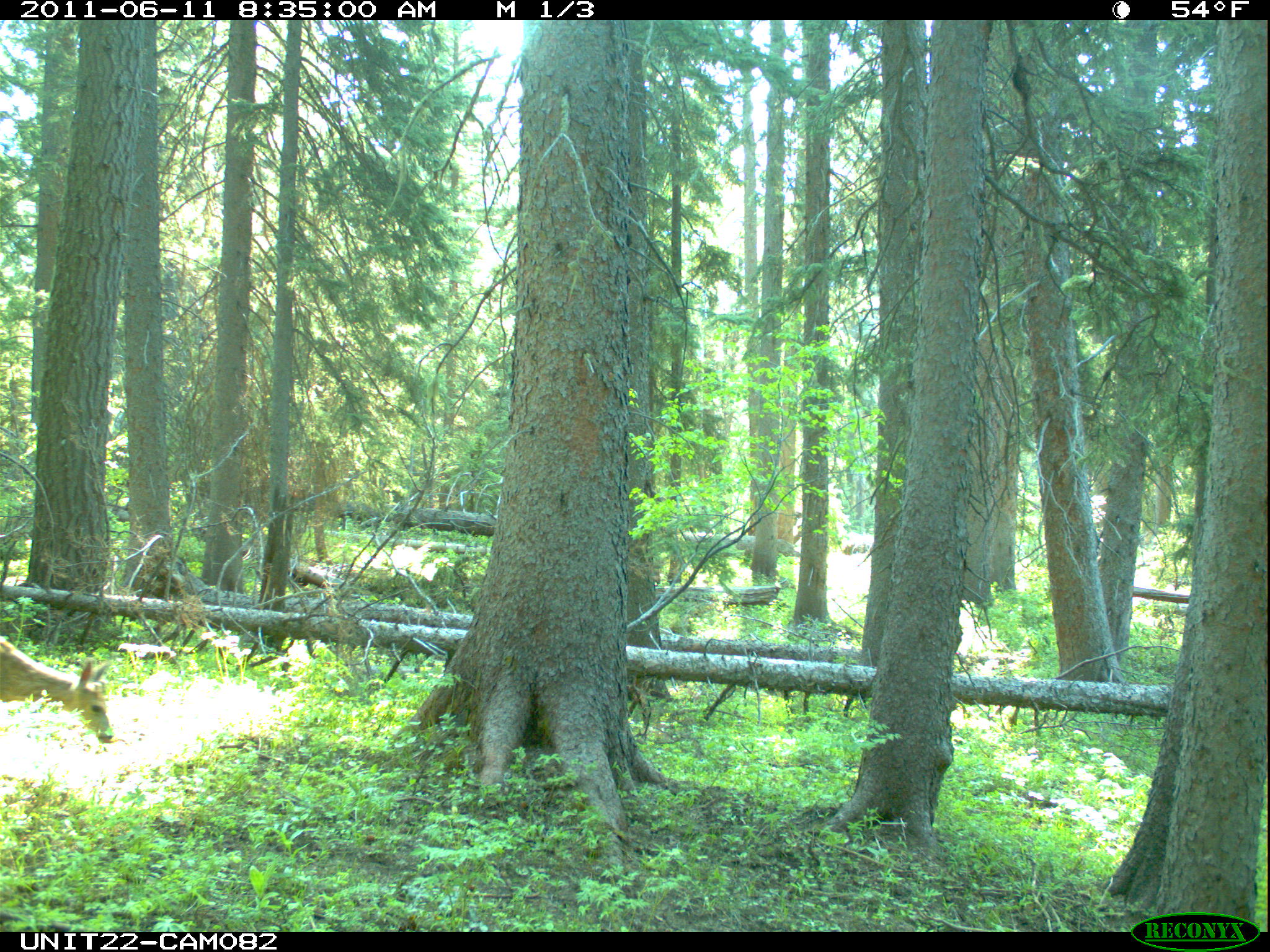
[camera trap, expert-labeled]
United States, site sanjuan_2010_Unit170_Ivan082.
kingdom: Animalia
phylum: Chordata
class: Mammalia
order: Artiodactyla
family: Cervidae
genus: Odocoileus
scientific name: Odocoileus hemionus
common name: mule deer